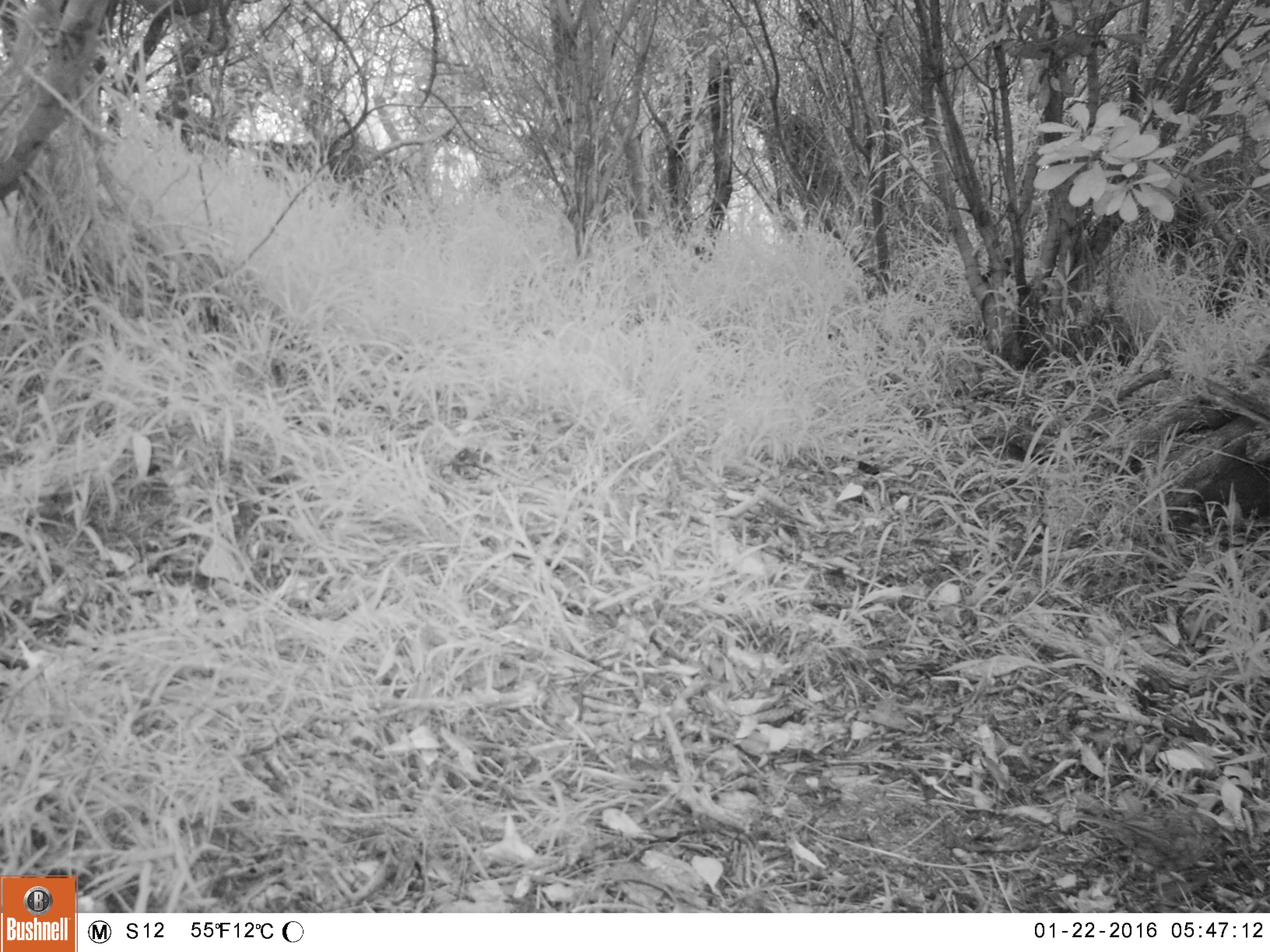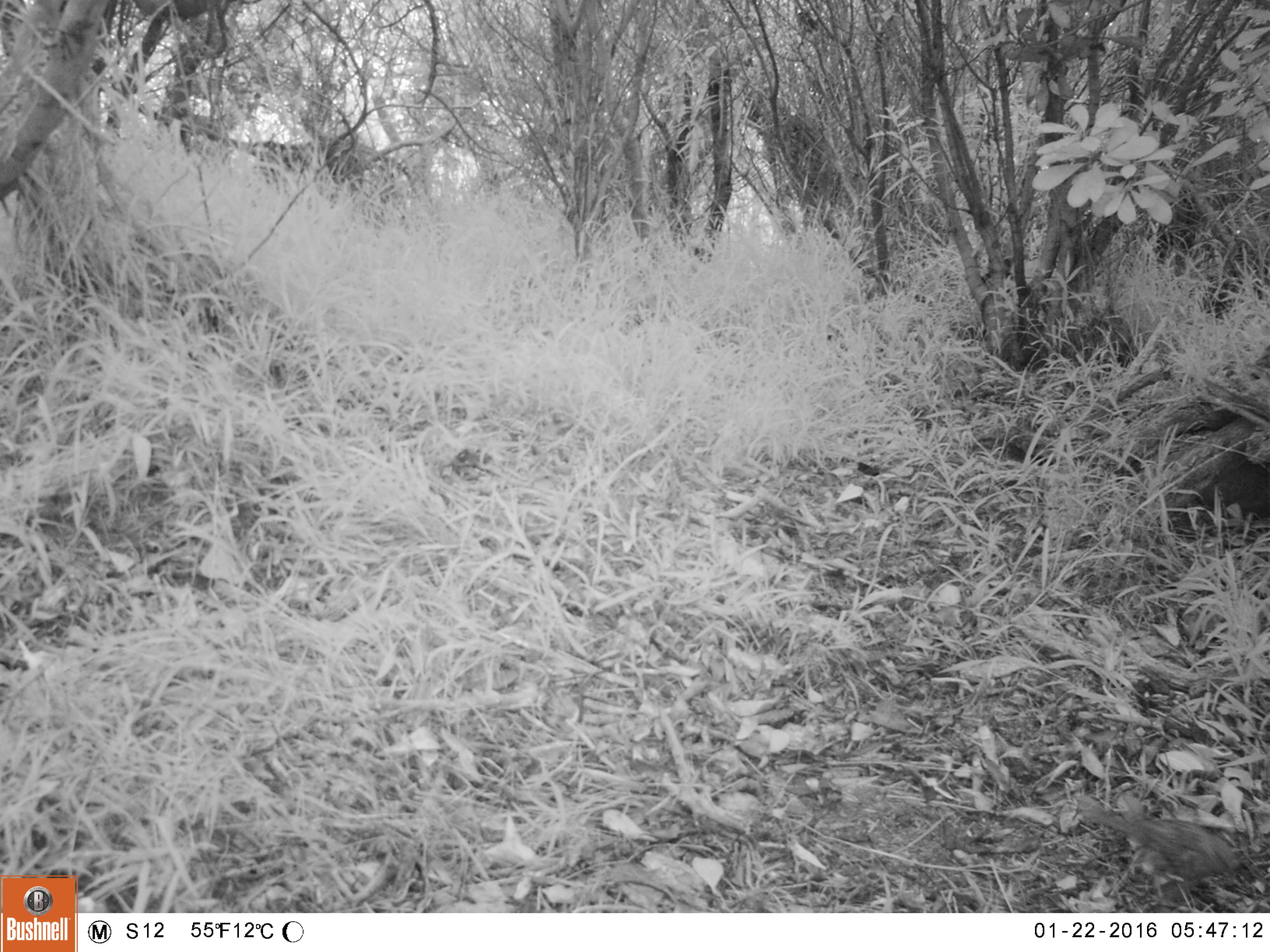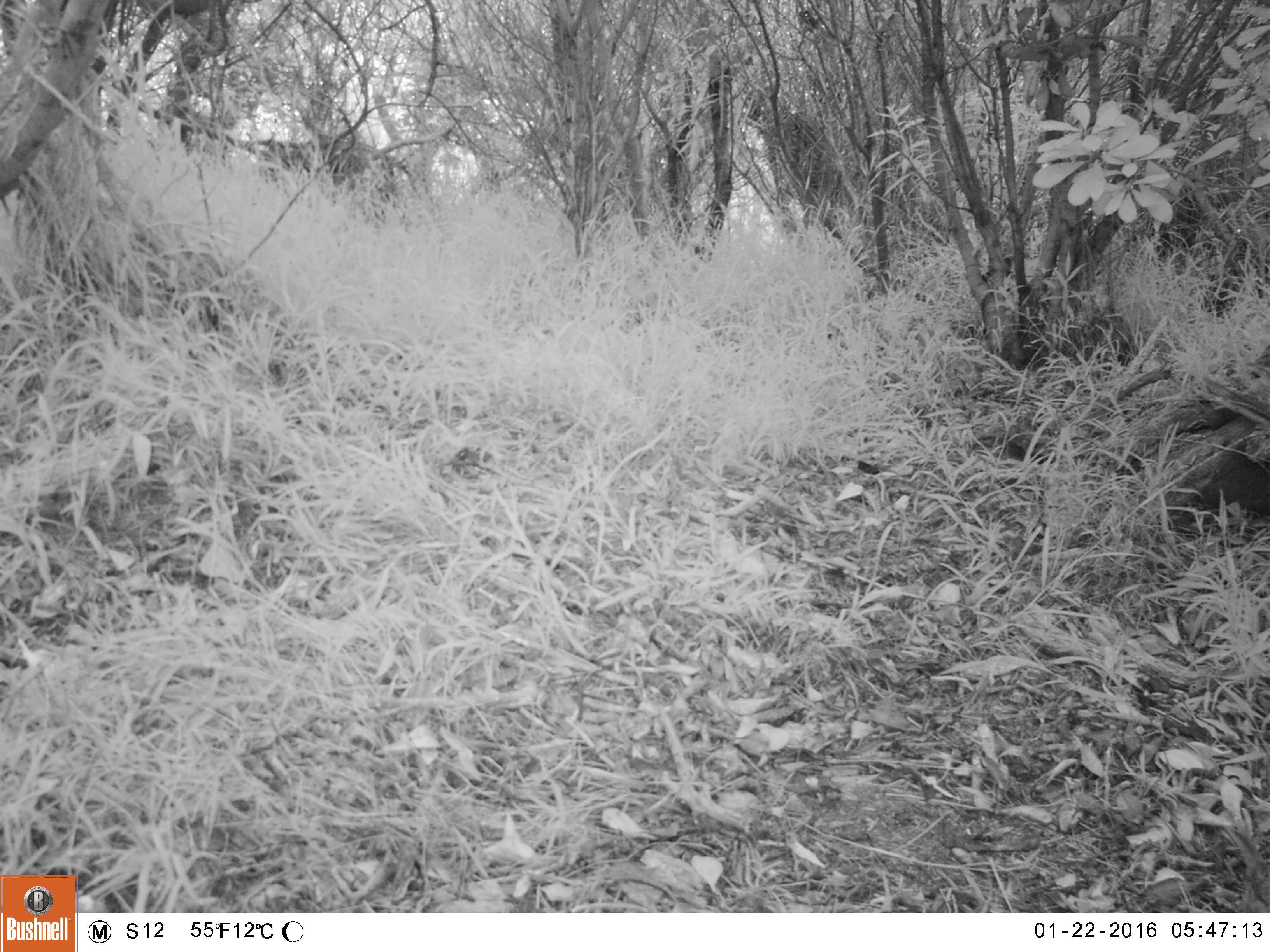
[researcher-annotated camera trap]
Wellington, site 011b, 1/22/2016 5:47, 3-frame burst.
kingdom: Animalia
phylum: Chordata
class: Aves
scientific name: Aves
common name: bird